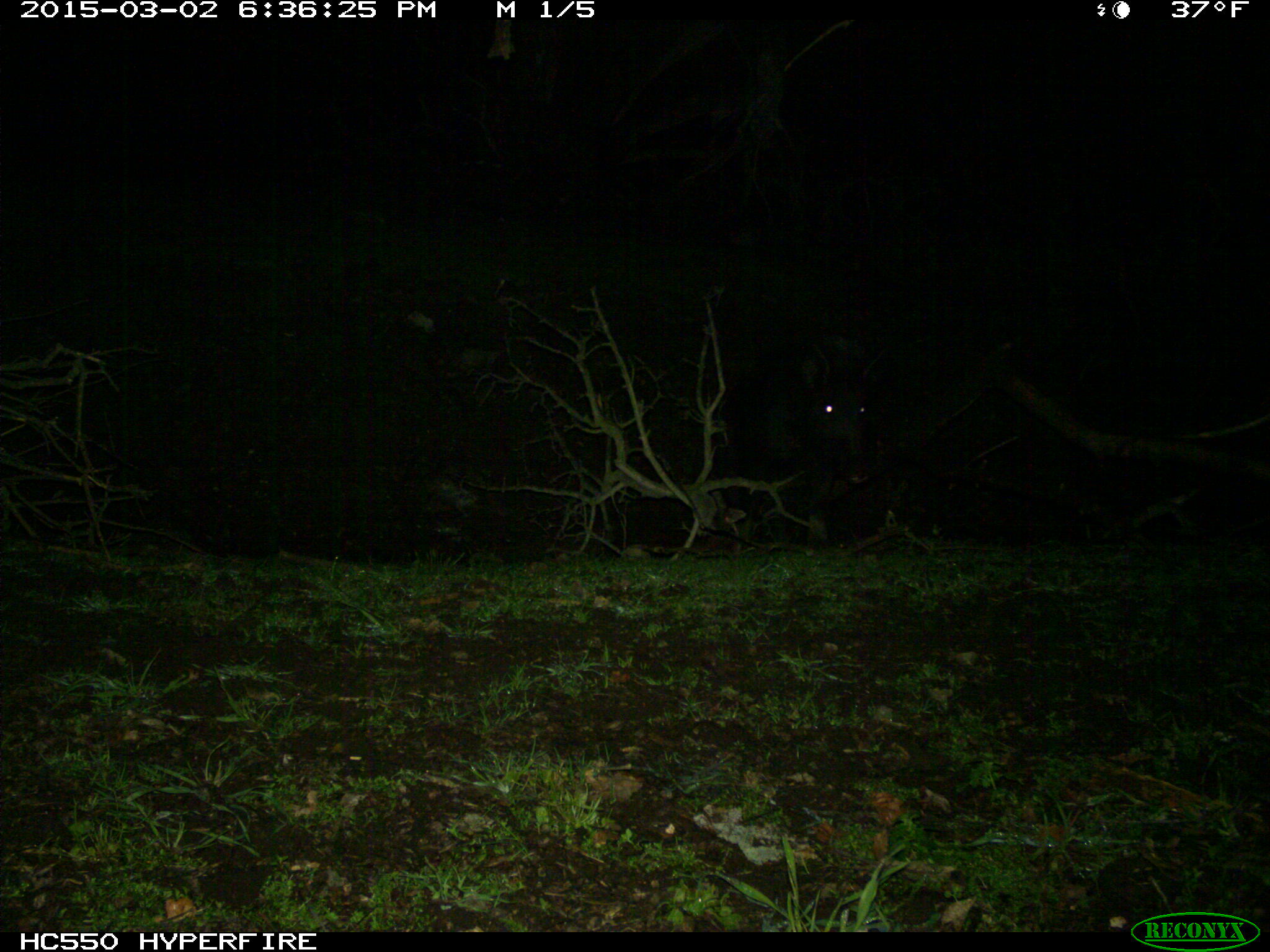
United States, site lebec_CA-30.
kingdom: Animalia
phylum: Chordata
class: Mammalia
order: Artiodactyla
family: Suidae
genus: Sus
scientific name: Sus scrofa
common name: wild boar